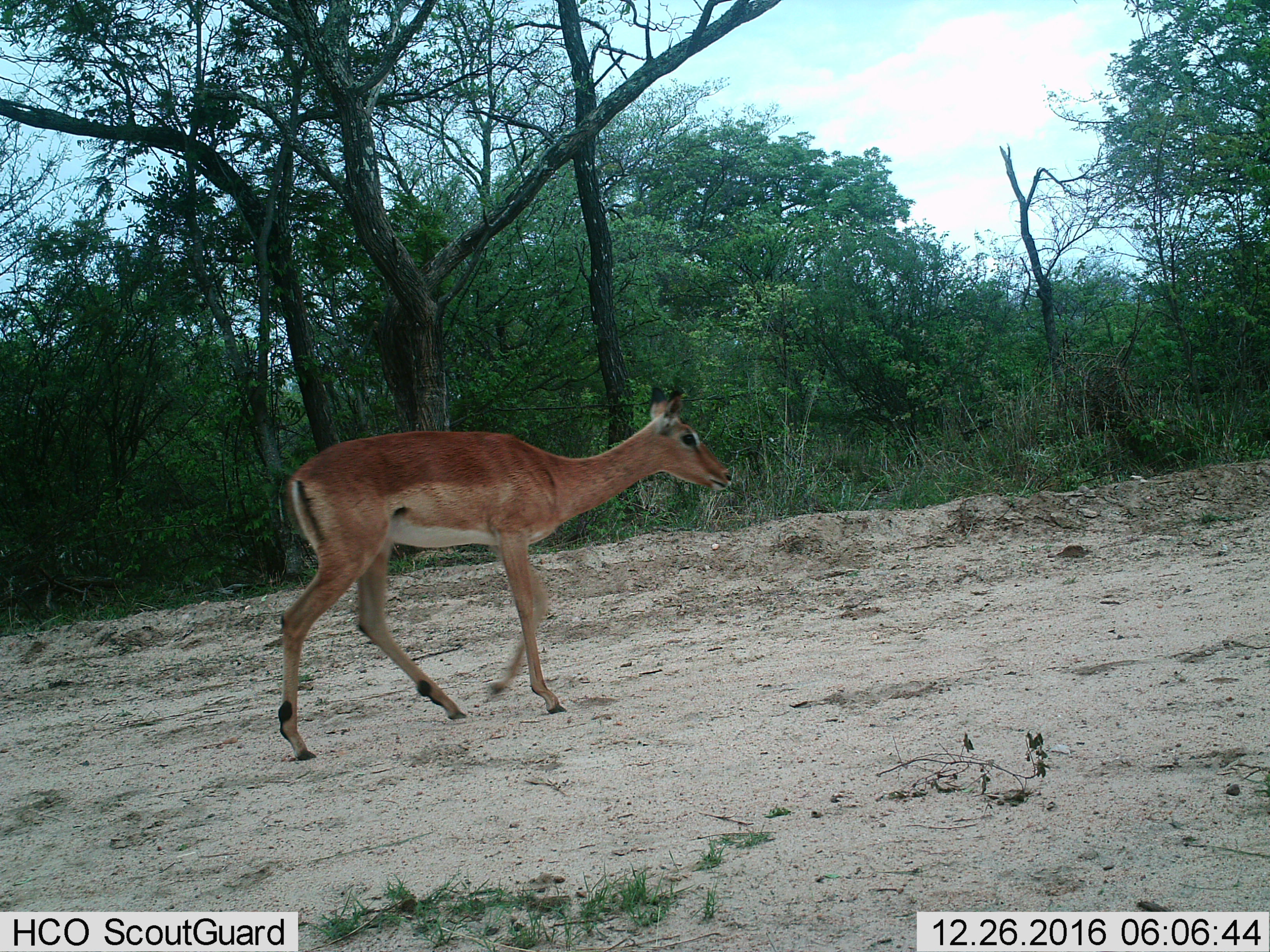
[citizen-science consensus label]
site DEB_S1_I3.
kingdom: Animalia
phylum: Chordata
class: Mammalia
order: Artiodactyla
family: Bovidae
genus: Aepyceros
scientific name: Aepyceros melampus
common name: impala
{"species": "impala (Aepyceros melampus)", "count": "1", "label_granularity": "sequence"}